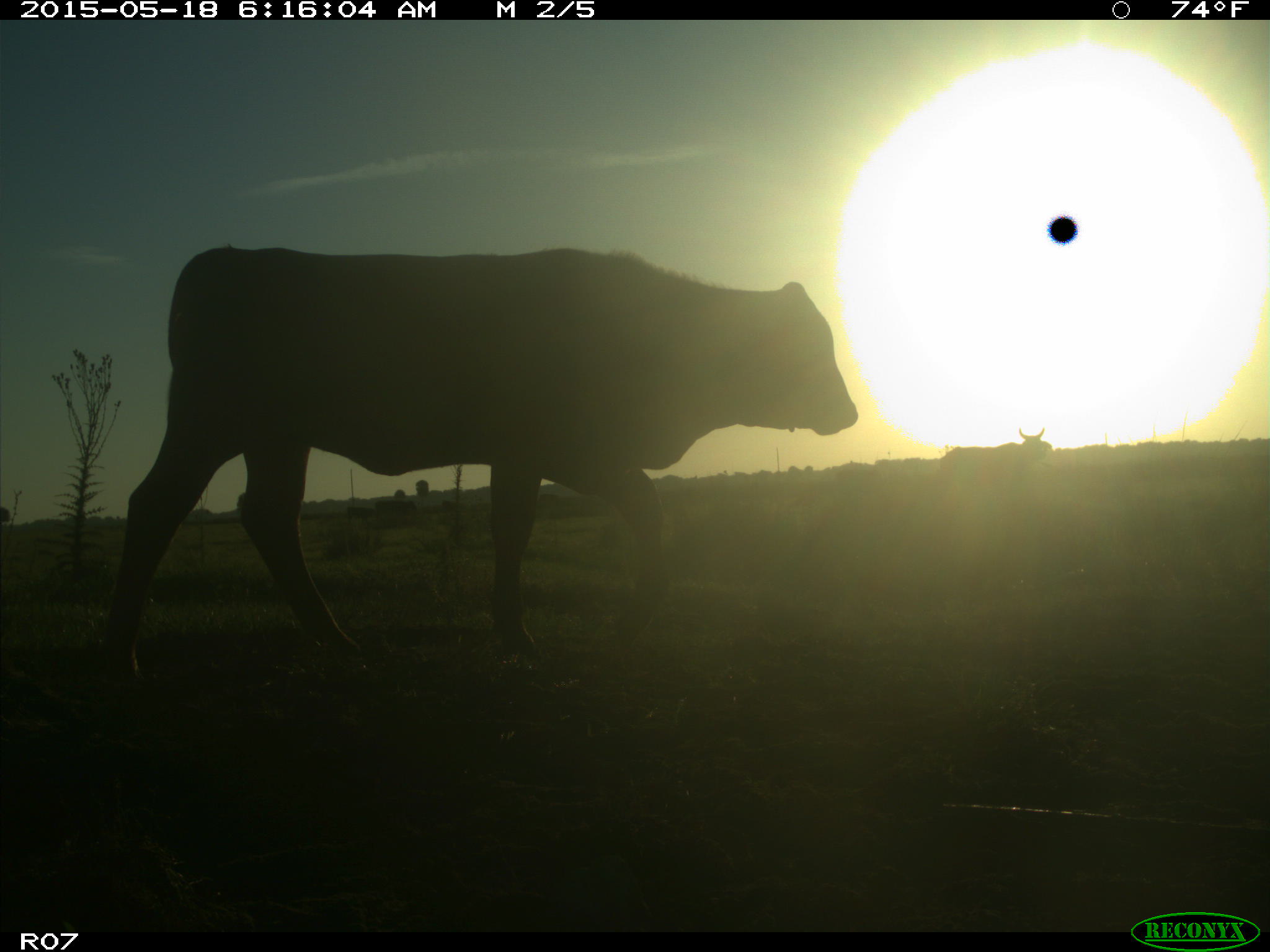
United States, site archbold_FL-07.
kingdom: Animalia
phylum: Chordata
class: Mammalia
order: Artiodactyla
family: Bovidae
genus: Bos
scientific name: Bos taurus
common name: domestic cow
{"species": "Bos taurus (domestic cow)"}